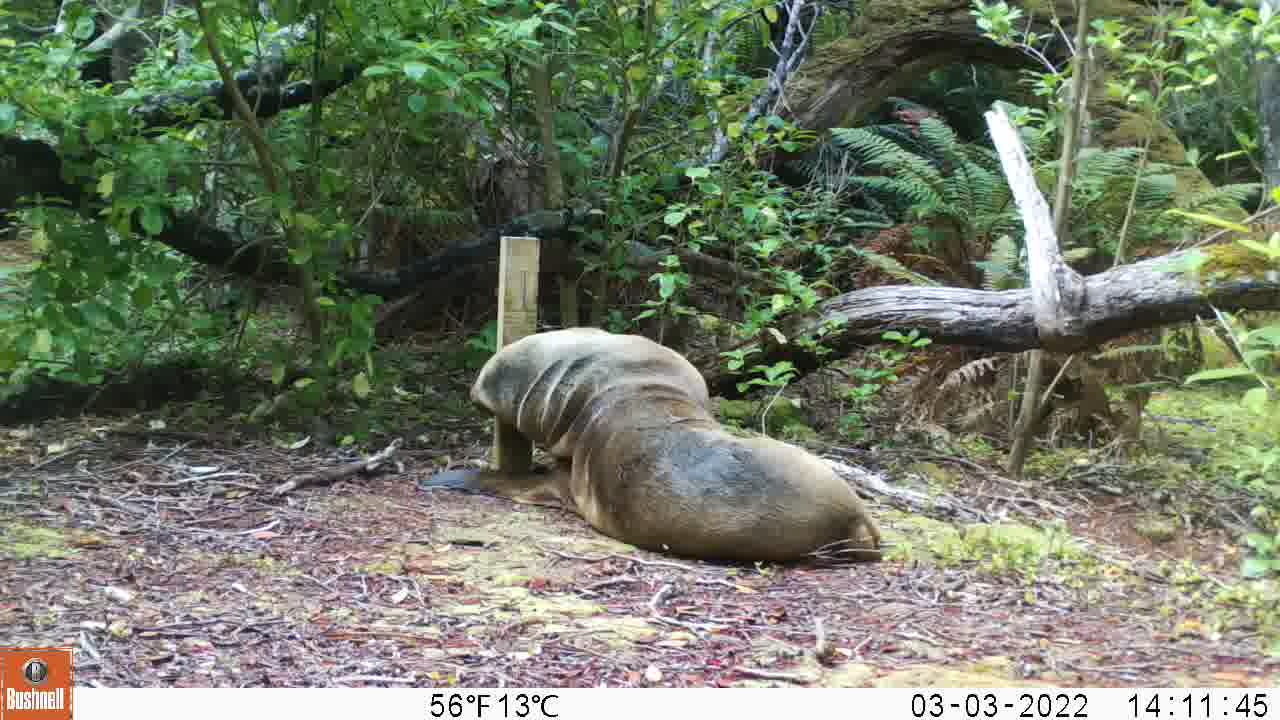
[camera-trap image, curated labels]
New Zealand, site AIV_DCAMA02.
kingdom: Animalia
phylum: Chordata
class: Mammalia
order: Carnivora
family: Otariidae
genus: Phocarctos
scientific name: Phocarctos hookeri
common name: new zealand sea lion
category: sealion